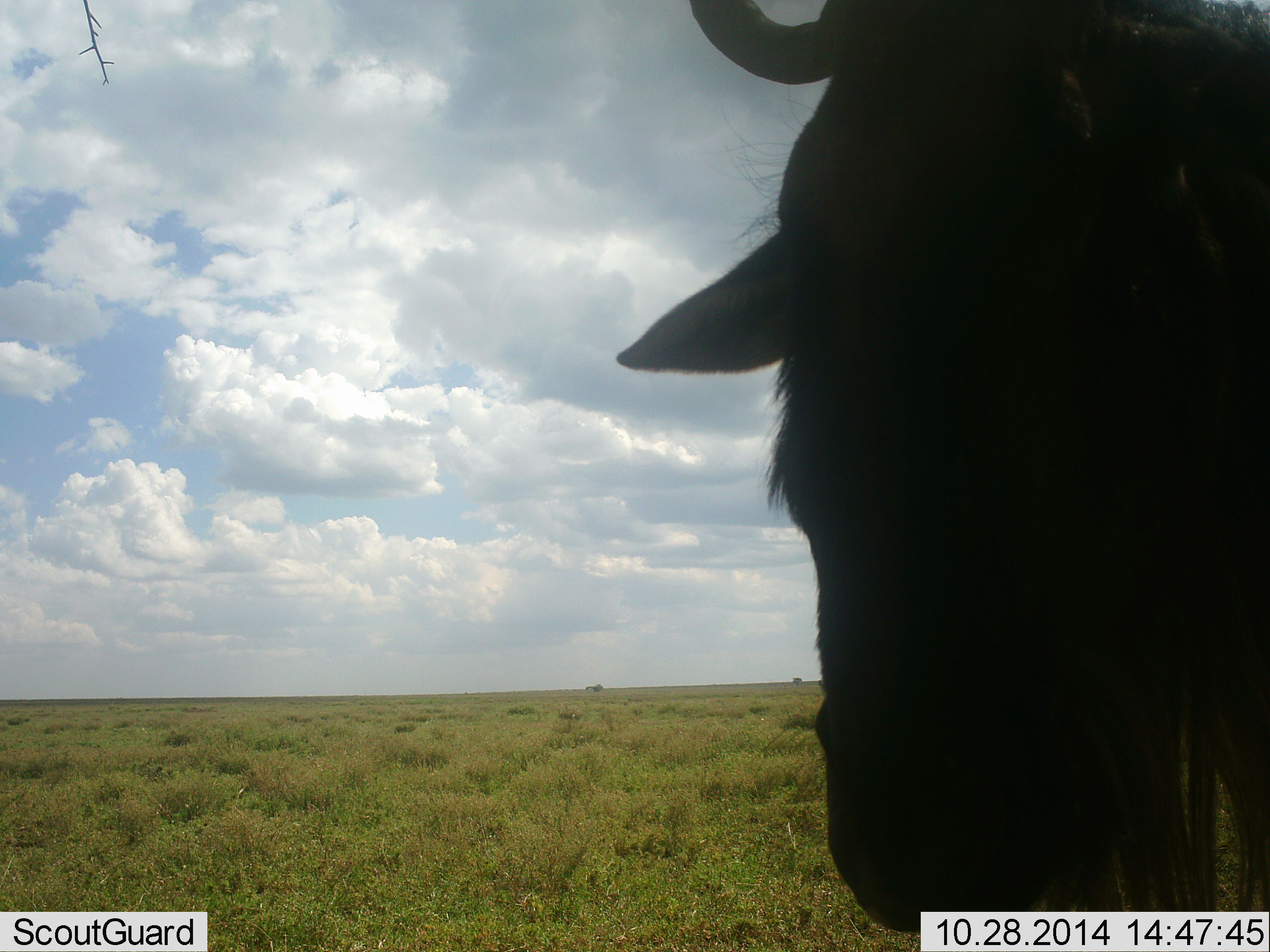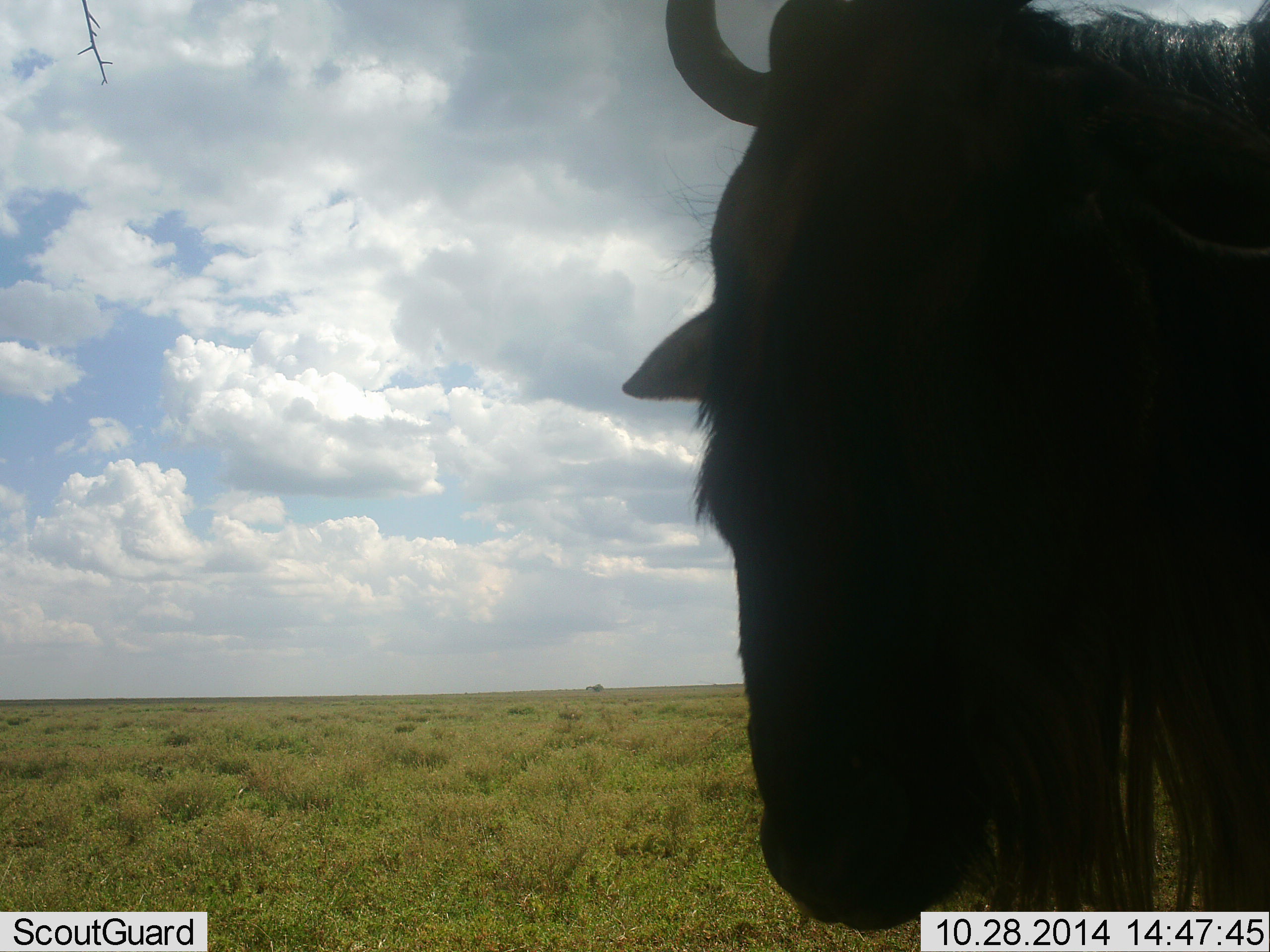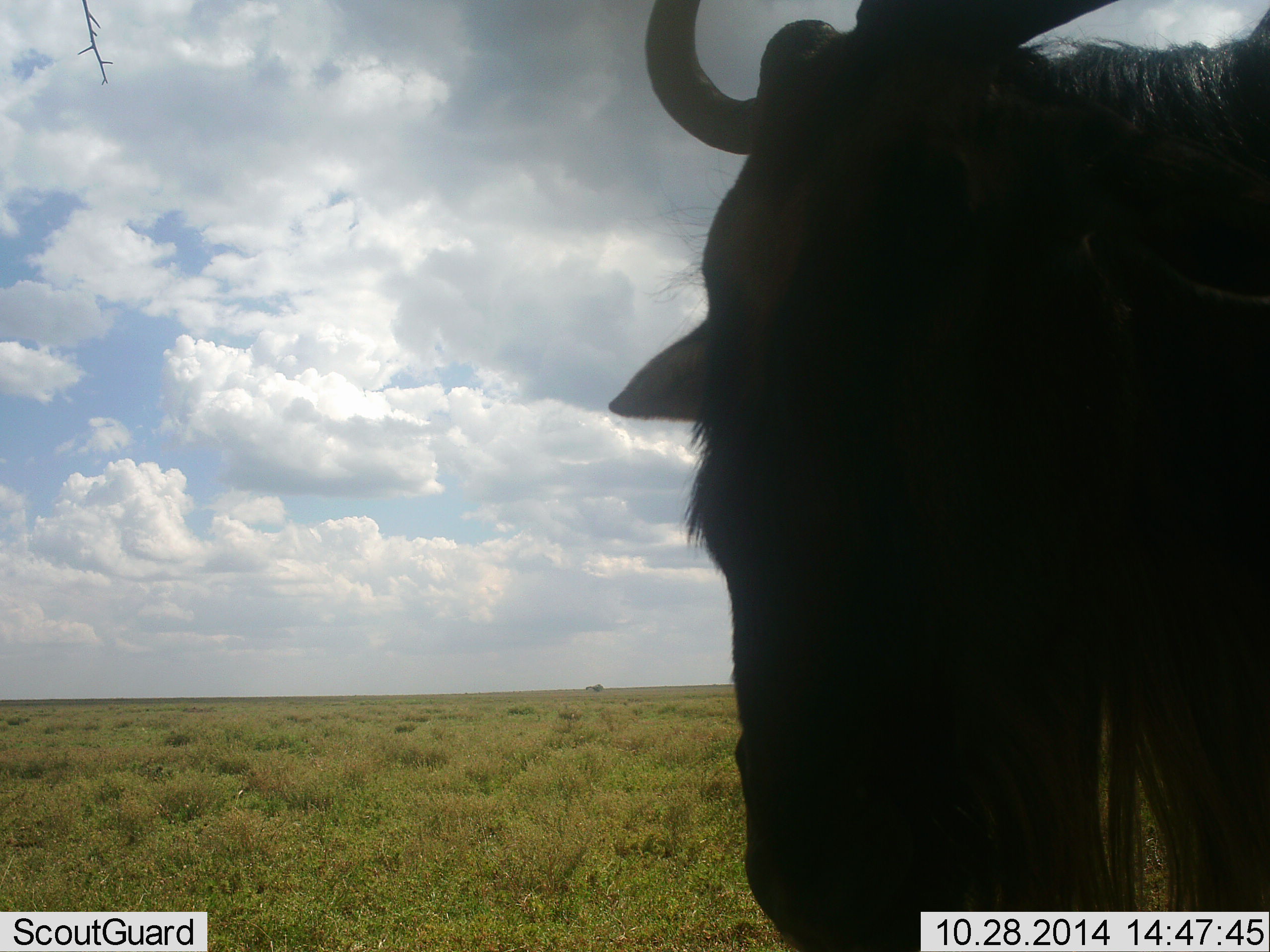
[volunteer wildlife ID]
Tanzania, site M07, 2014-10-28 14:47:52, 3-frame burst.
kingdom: Animalia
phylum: Chordata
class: Mammalia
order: Artiodactyla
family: Bovidae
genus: Connochaetes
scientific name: Connochaetes taurinus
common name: blue wildebeest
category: wildebeest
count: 1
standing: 100%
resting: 10%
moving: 0%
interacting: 0%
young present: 0%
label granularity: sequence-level